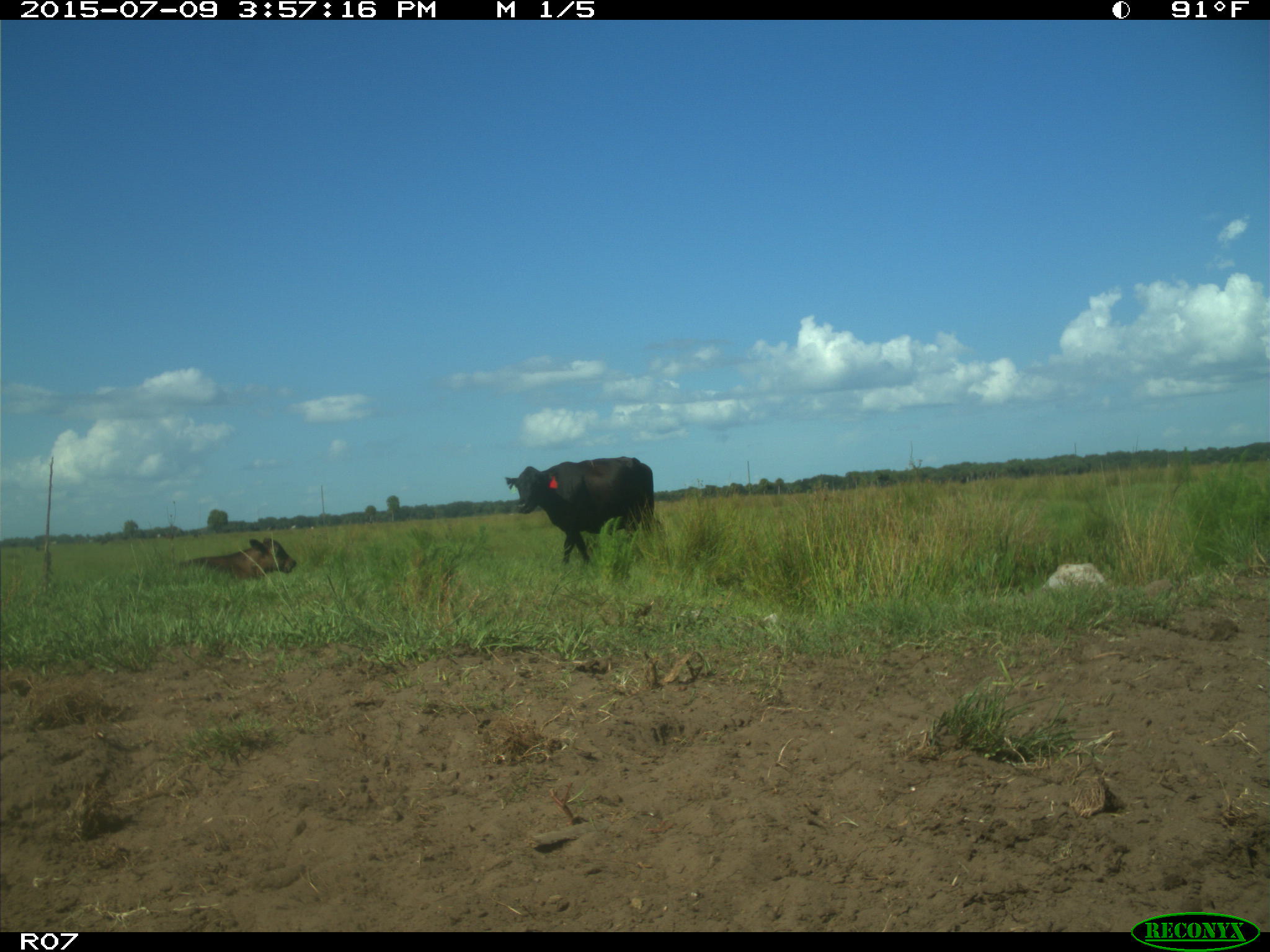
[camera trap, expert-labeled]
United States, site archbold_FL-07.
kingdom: Animalia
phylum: Chordata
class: Mammalia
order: Artiodactyla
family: Bovidae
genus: Bos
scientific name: Bos taurus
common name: domestic cow